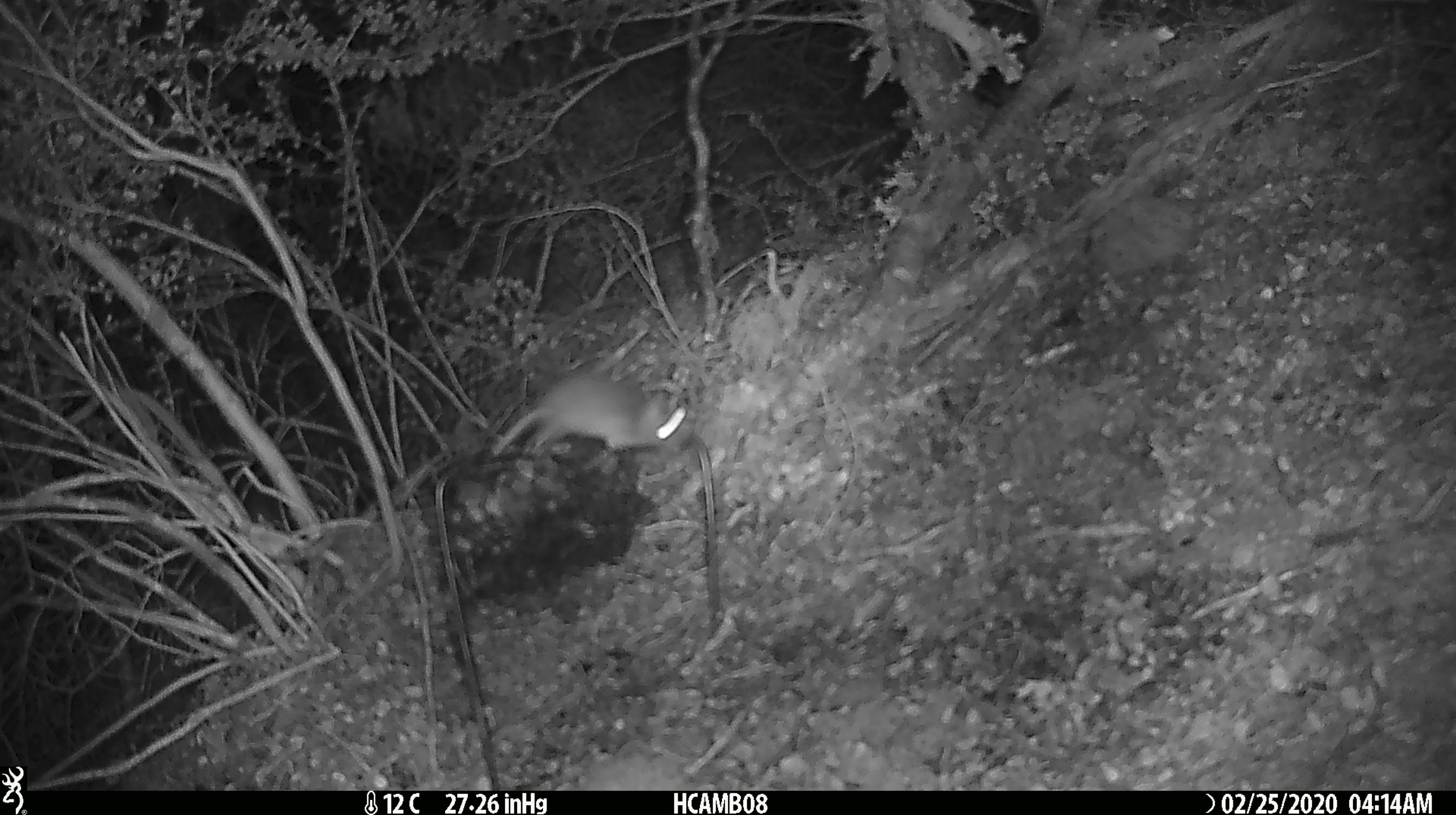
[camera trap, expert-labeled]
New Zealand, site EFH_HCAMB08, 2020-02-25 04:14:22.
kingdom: Animalia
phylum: Chordata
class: Mammalia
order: Rodentia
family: Muridae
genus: Mus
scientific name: Mus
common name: mouse